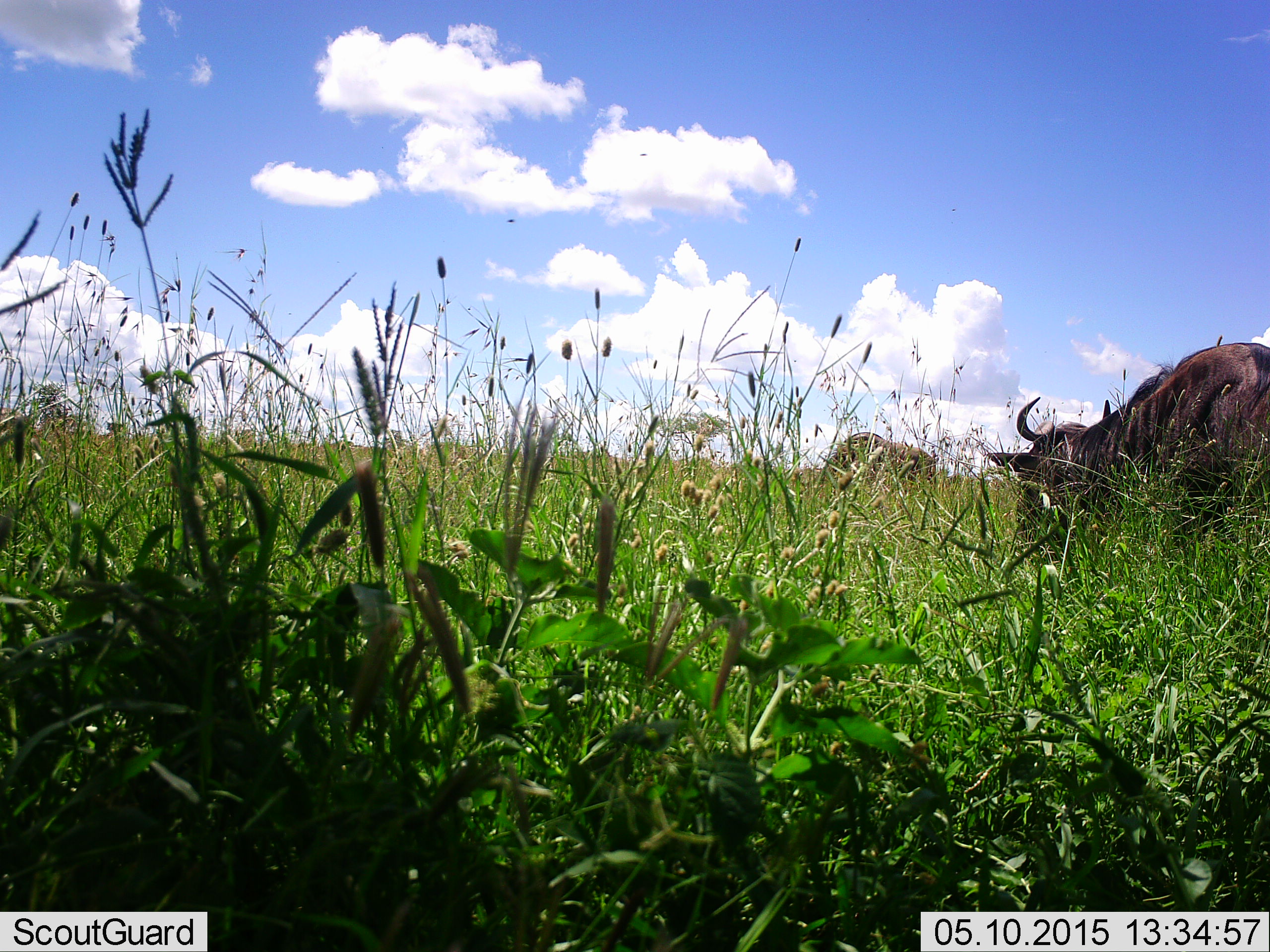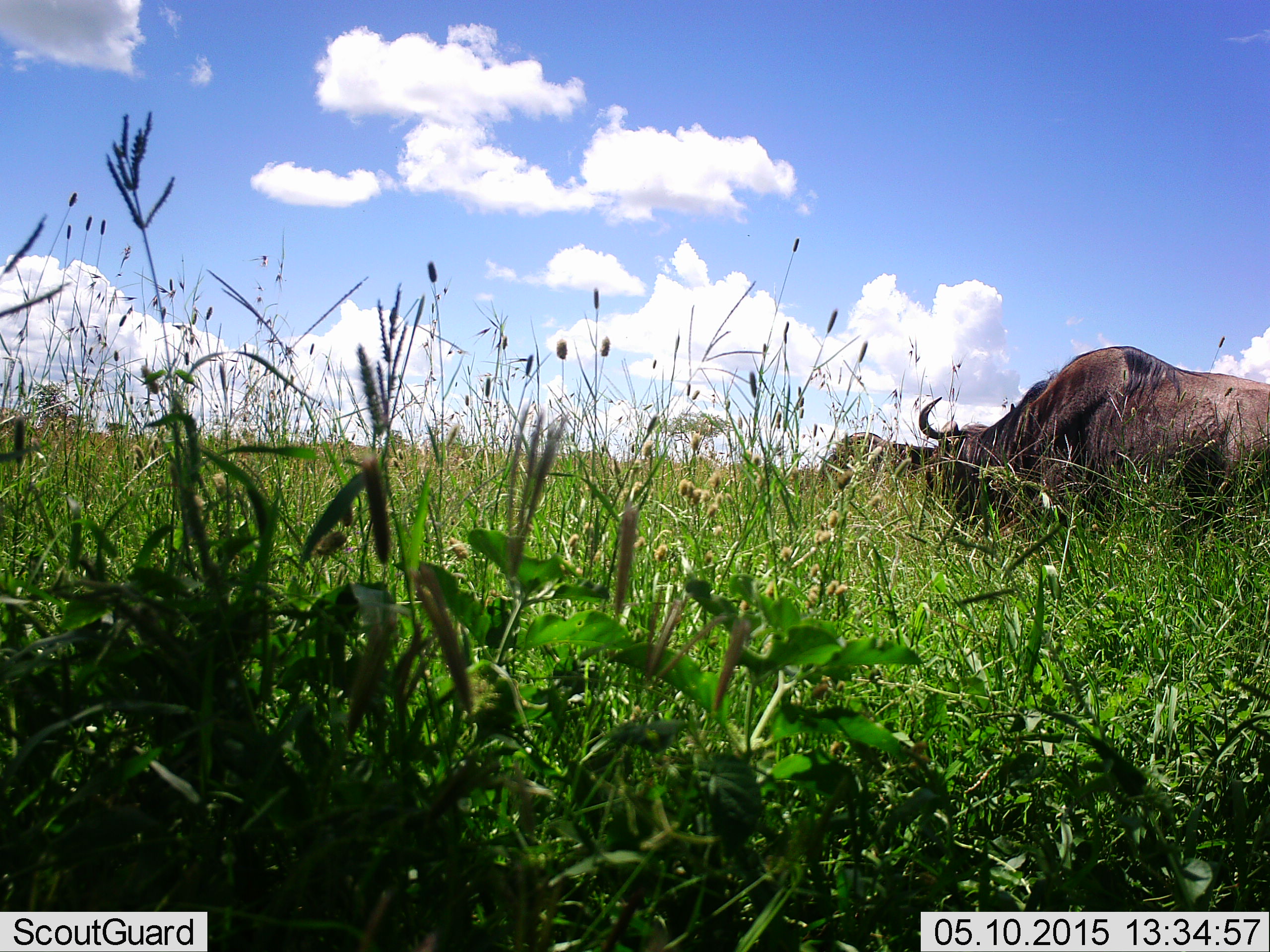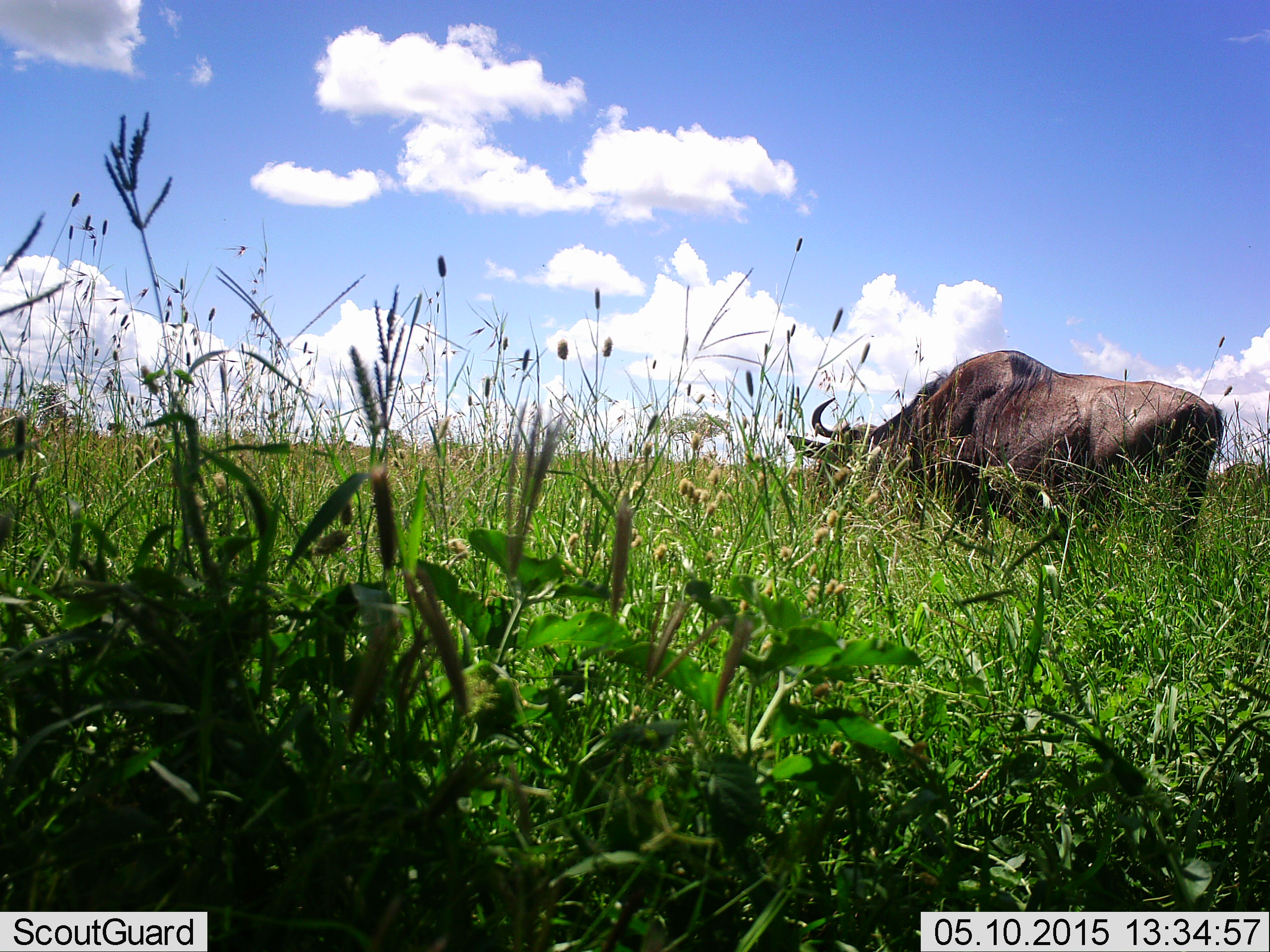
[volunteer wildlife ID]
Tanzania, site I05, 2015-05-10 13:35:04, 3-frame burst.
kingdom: Animalia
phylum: Chordata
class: Mammalia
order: Artiodactyla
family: Bovidae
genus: Connochaetes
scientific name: Connochaetes taurinus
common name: blue wildebeest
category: wildebeest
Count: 2.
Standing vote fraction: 40%.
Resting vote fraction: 10%.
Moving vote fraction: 80%.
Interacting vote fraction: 0%.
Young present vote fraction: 0%.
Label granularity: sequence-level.